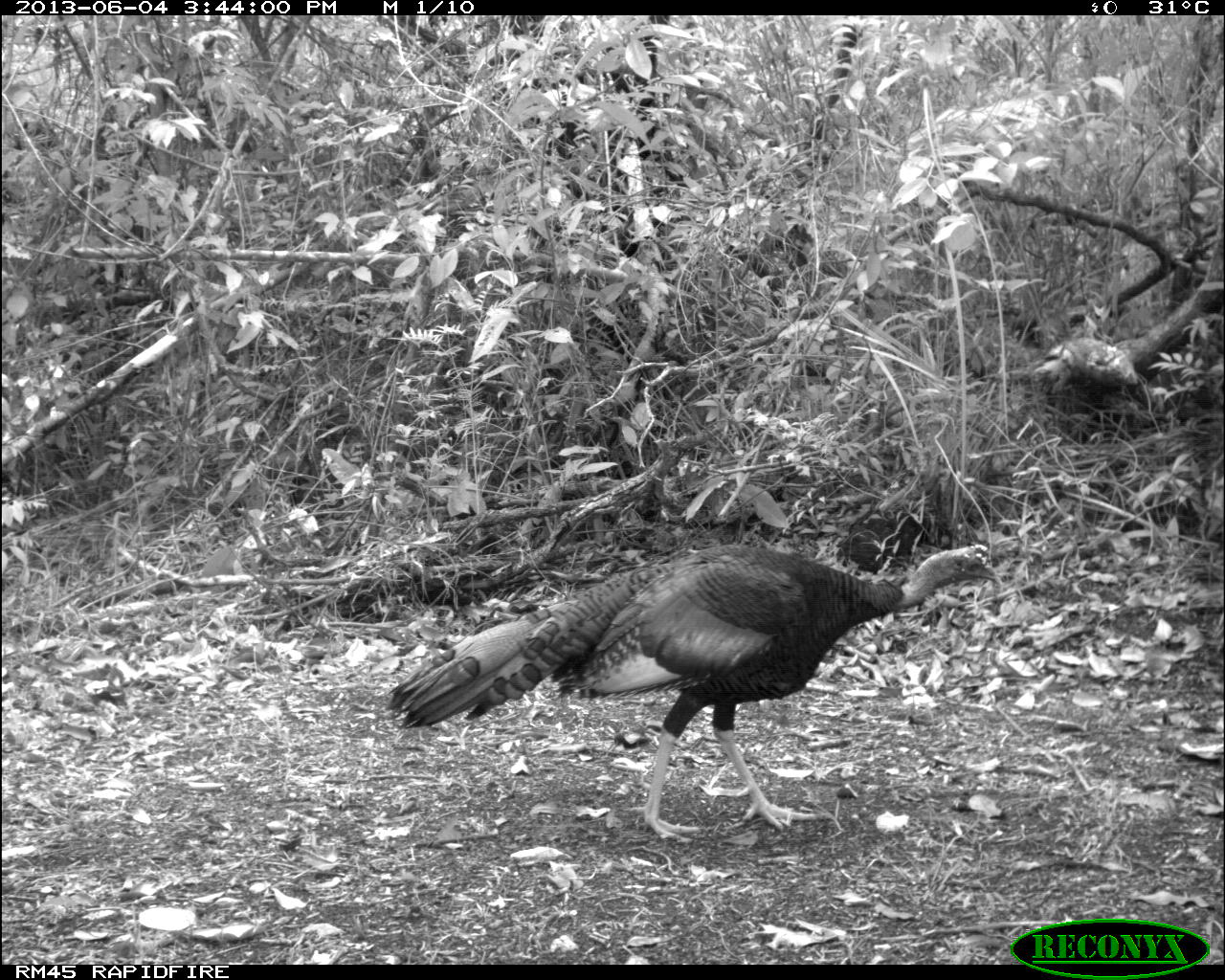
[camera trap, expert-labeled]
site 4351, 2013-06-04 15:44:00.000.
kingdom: Animalia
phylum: Chordata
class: Aves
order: Galliformes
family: Phasianidae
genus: Meleagris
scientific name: Meleagris ocellata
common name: ocellated turkey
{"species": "Meleagris ocellata (ocellated turkey)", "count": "1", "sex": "male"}